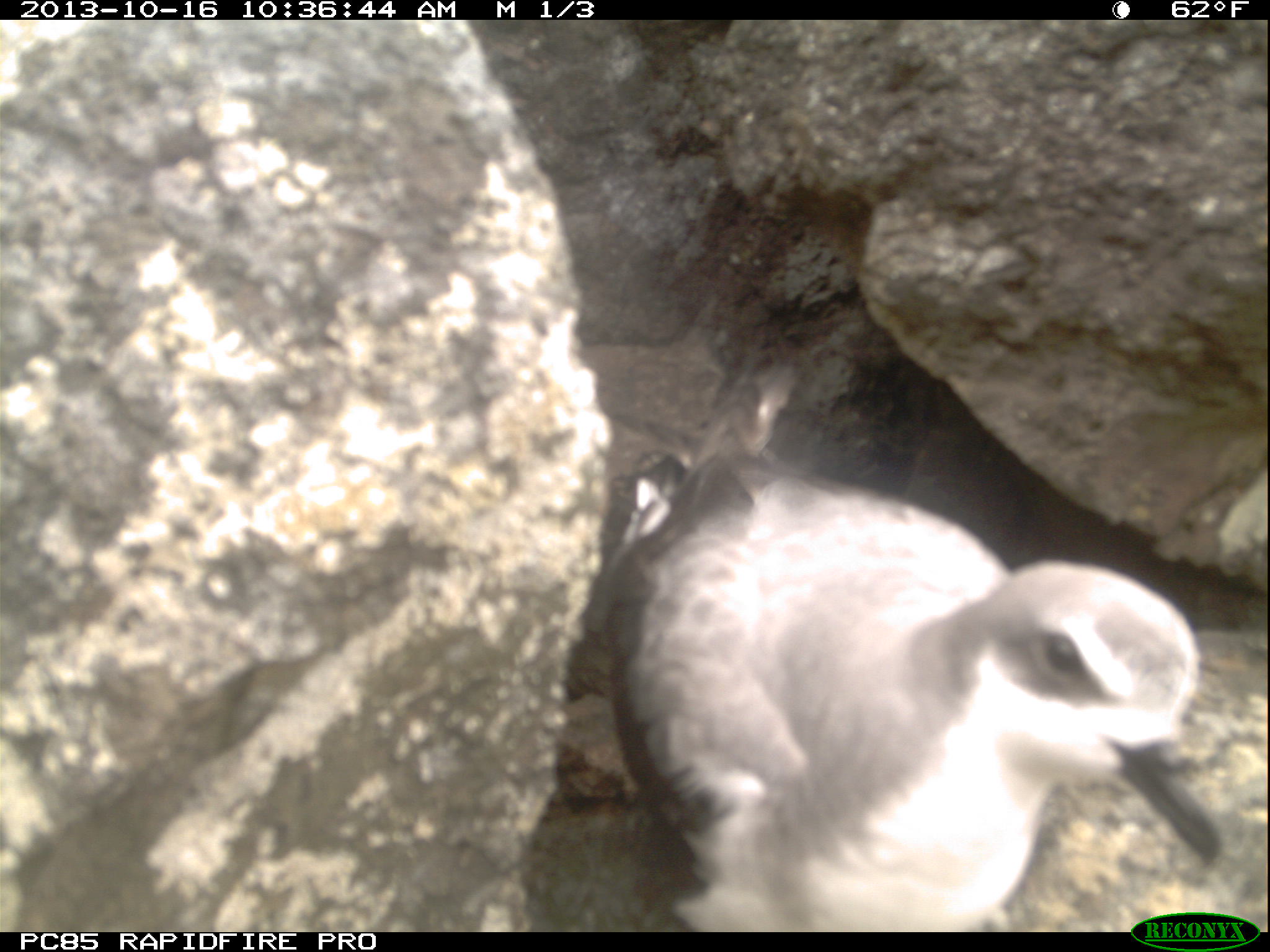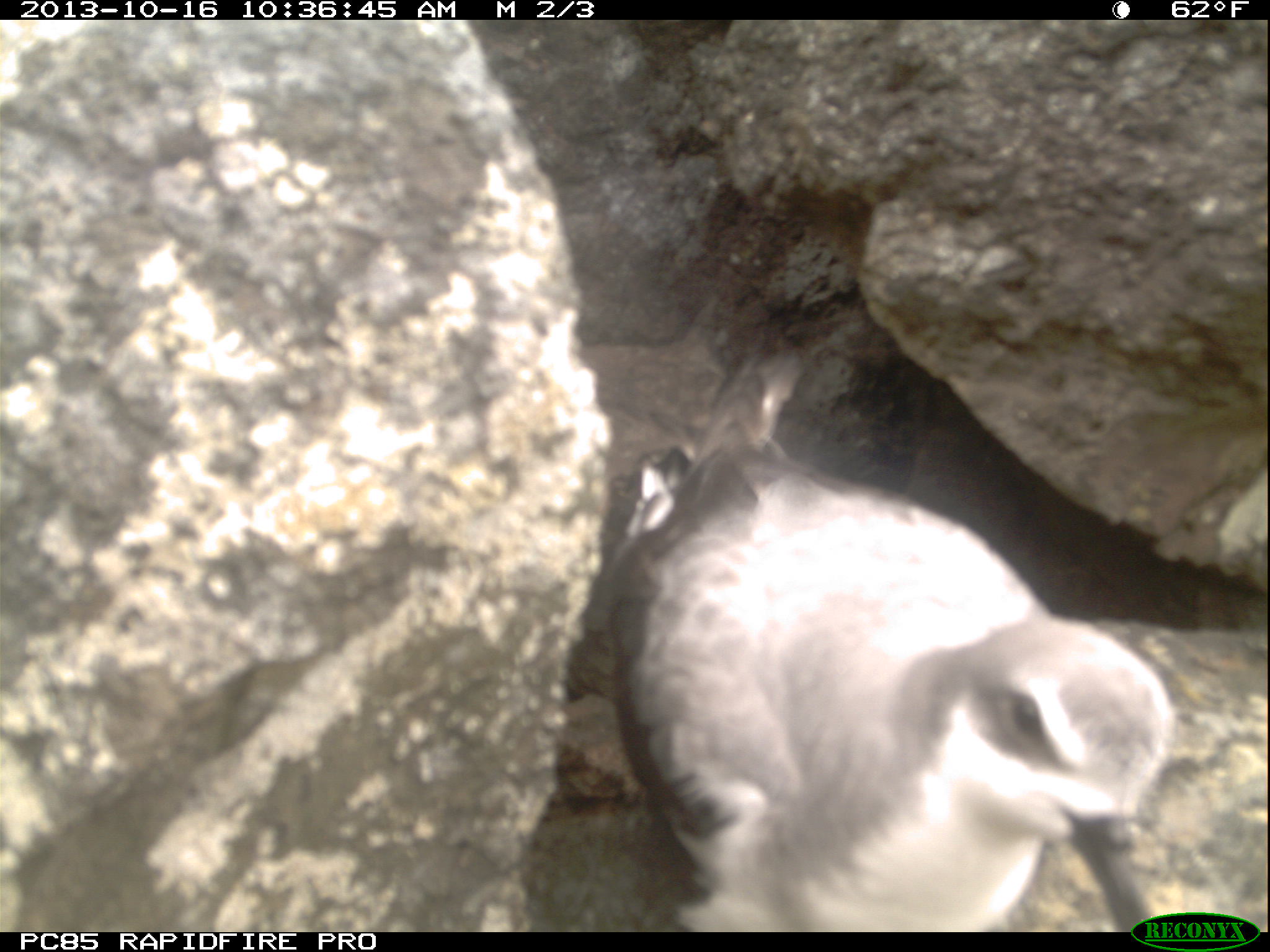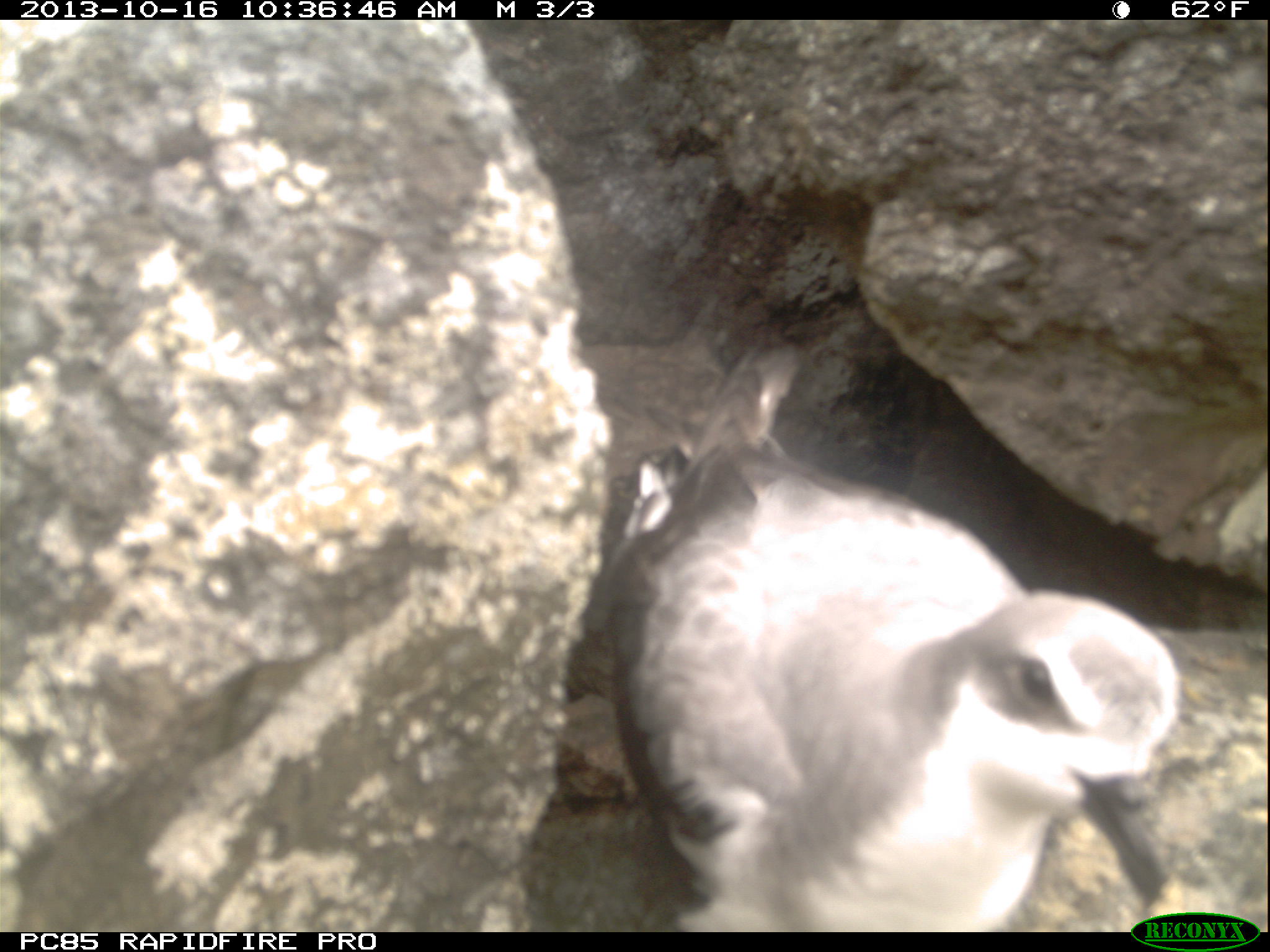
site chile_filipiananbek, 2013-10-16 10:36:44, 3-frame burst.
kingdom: Animalia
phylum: Chordata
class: Aves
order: Procellariiformes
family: Procellariidae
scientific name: Procellariidae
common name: petrel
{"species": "petrel (Procellariidae)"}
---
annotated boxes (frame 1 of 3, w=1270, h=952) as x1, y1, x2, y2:
petrel: 570, 399, 1232, 934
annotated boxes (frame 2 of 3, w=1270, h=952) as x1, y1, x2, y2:
petrel: 571, 387, 1193, 931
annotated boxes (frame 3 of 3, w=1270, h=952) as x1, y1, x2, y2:
petrel: 567, 395, 1196, 931